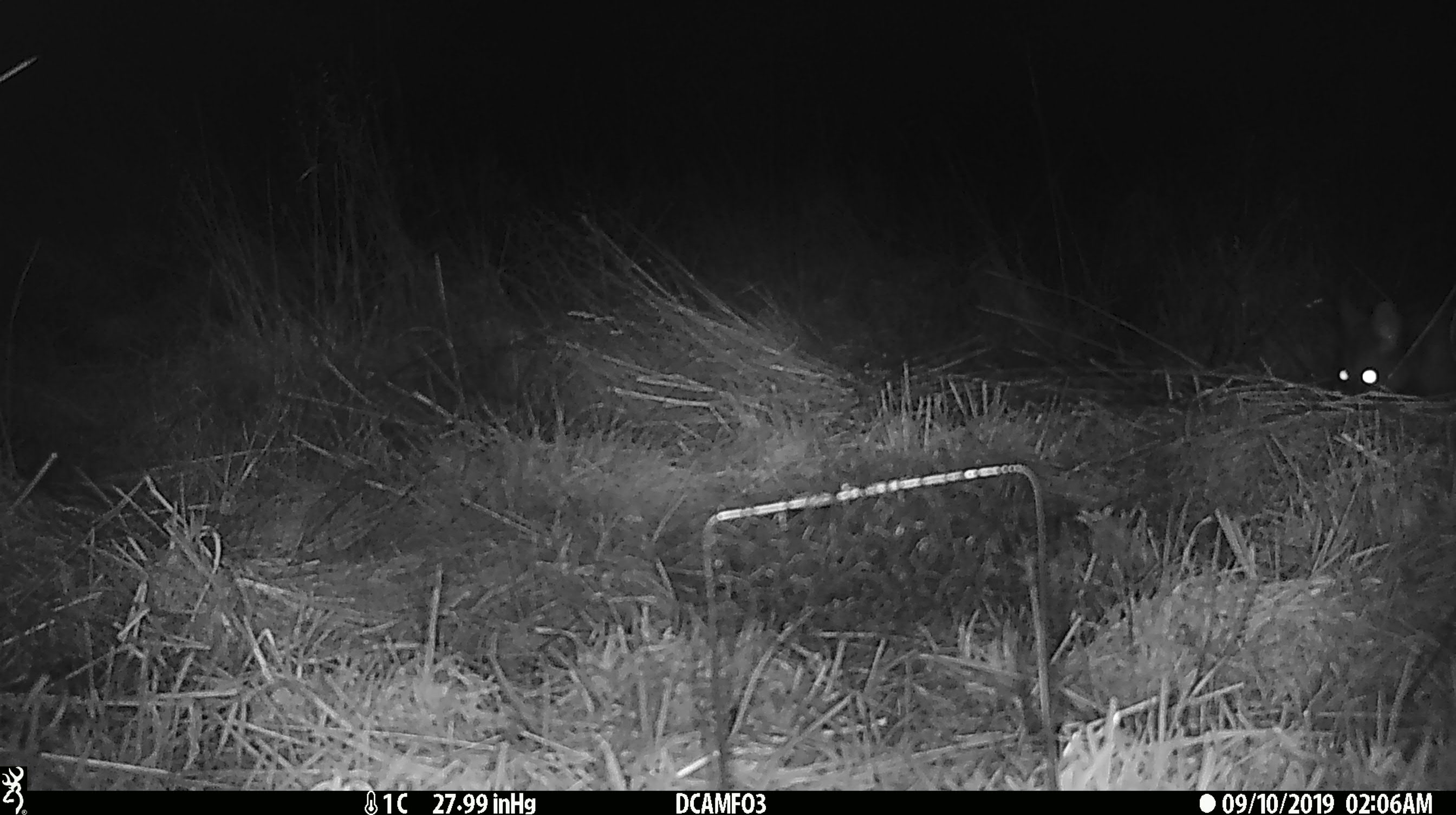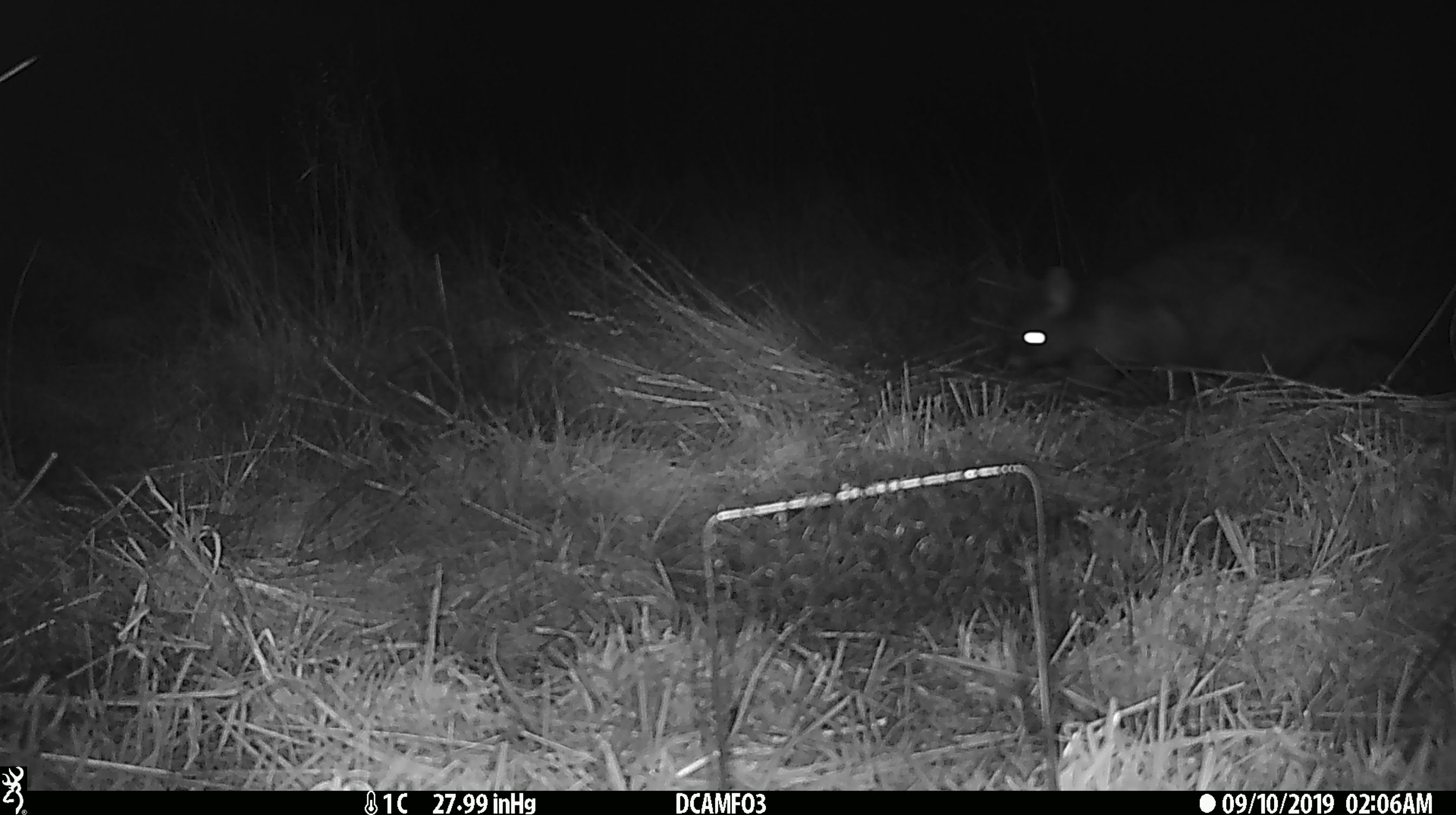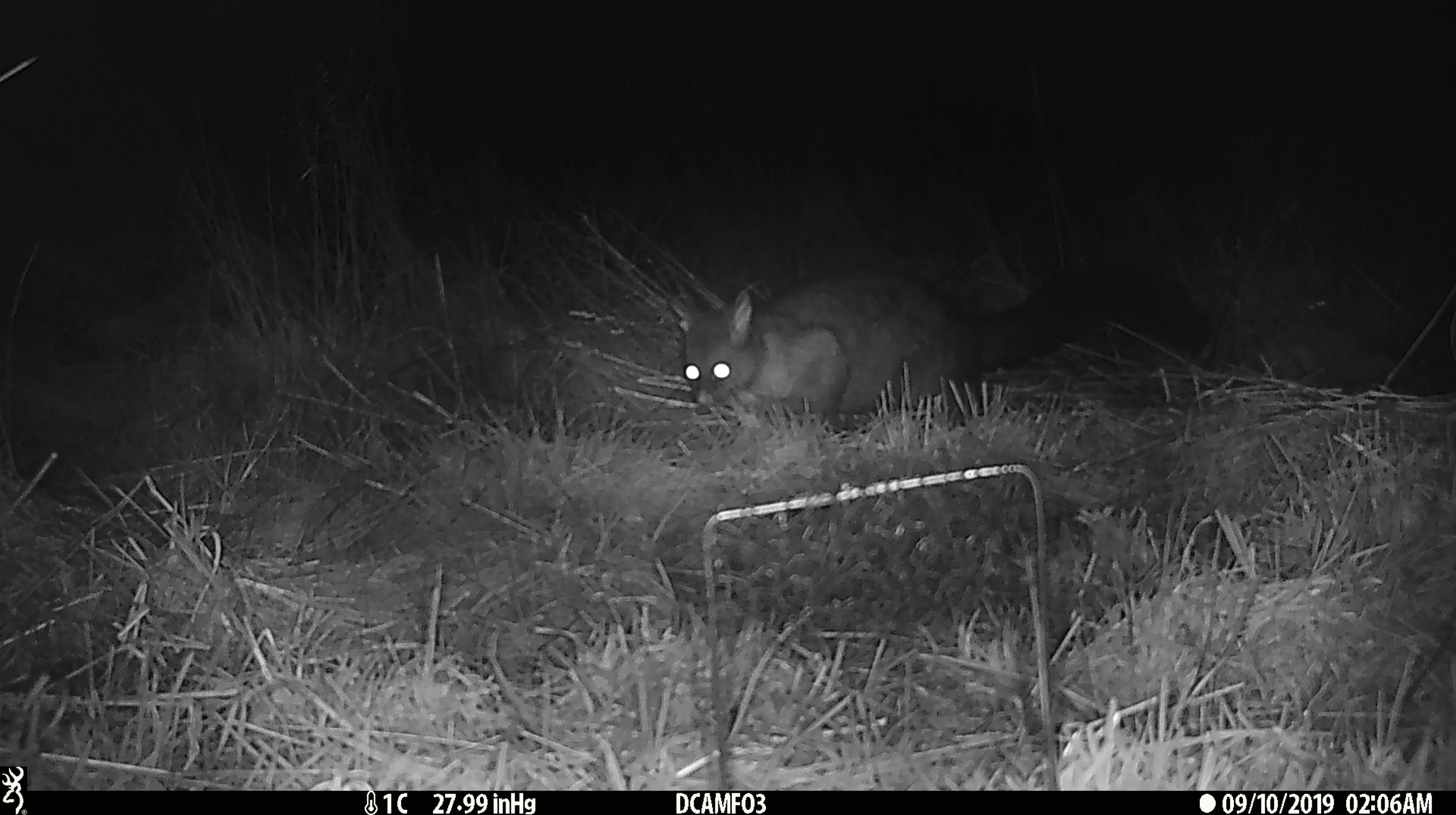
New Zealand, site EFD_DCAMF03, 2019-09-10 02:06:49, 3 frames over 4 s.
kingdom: Animalia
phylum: Chordata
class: Mammalia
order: Diprotodontia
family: Phalangeridae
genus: Trichosurus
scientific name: Trichosurus vulpecula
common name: common brushtail possum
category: possum